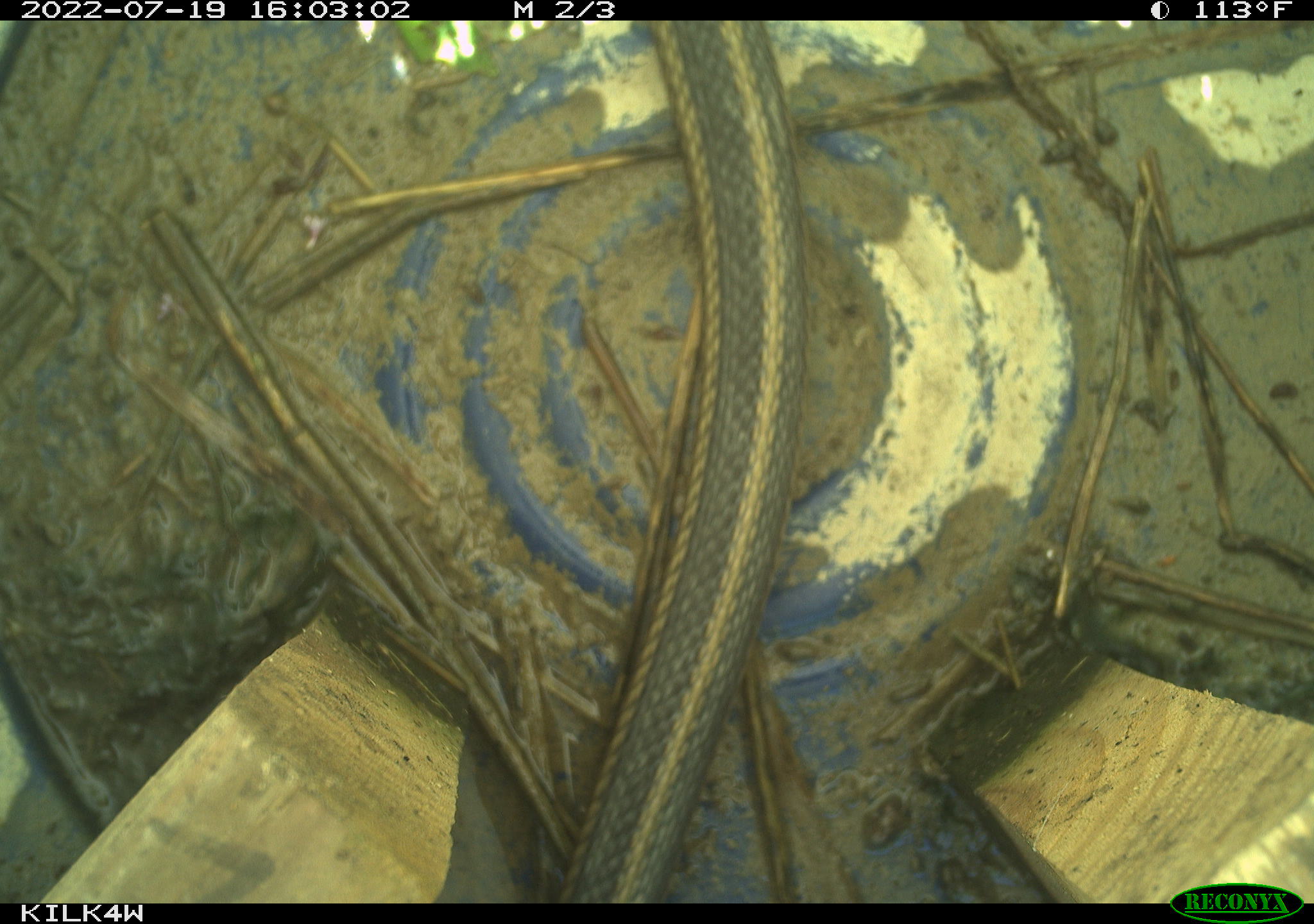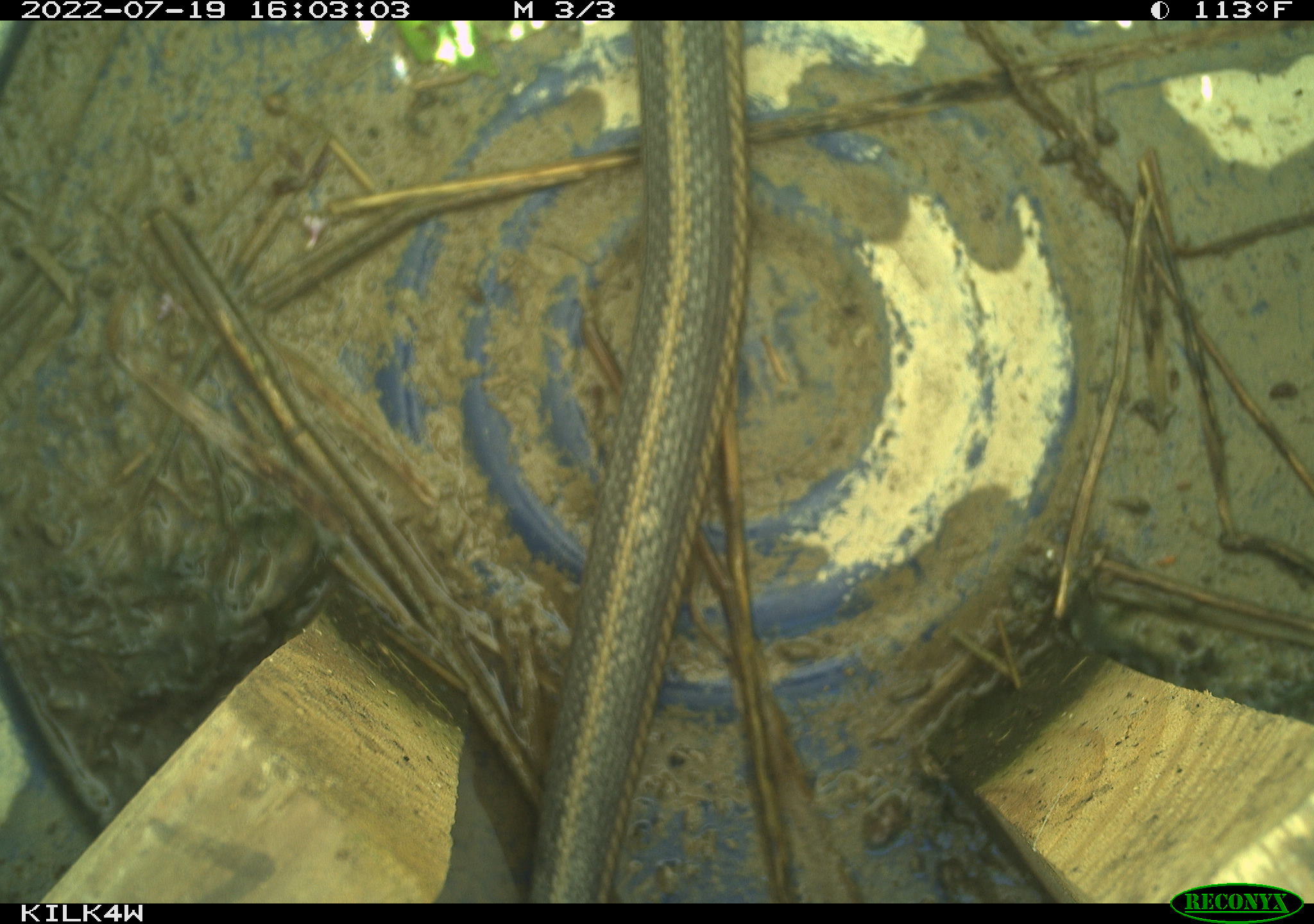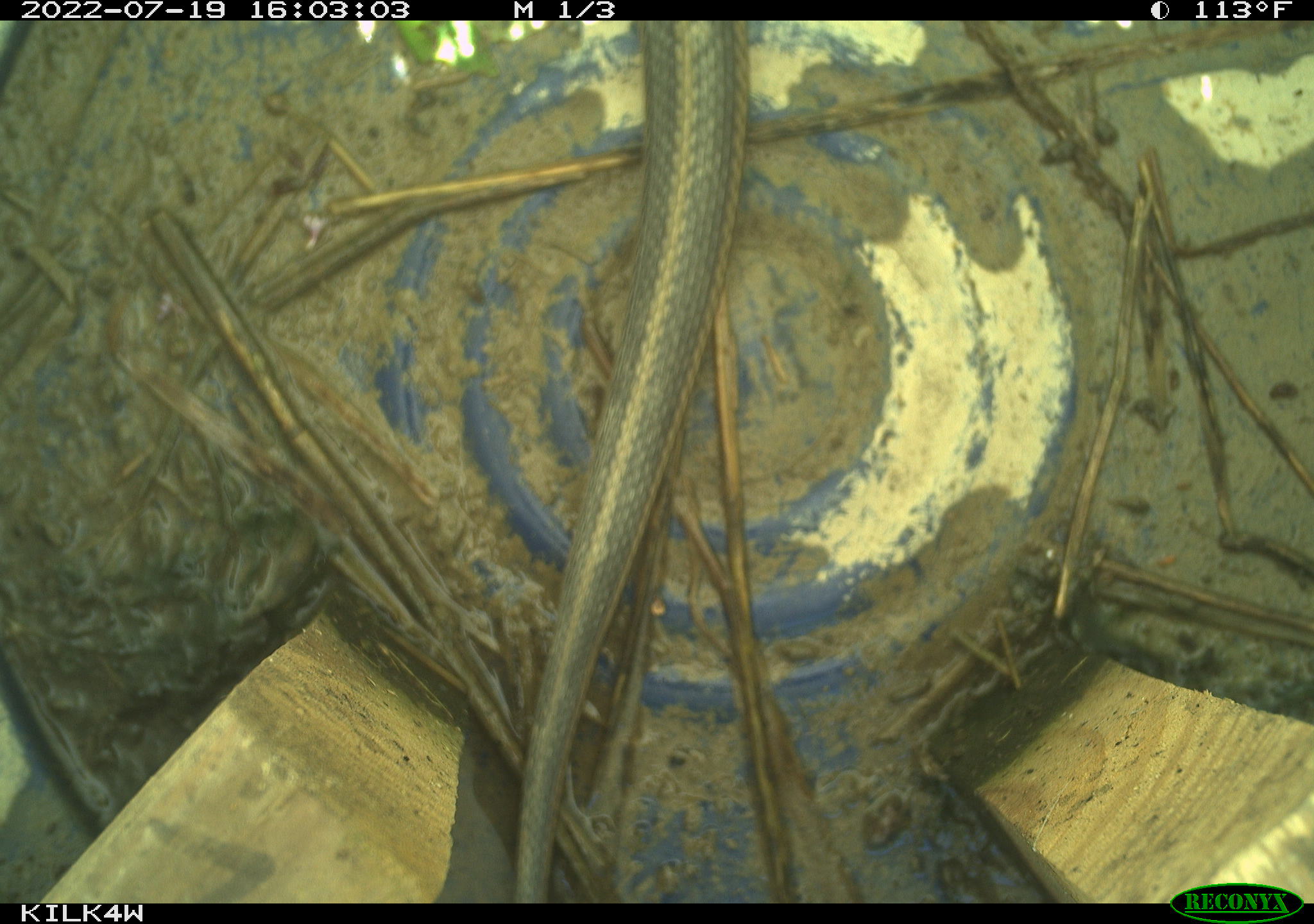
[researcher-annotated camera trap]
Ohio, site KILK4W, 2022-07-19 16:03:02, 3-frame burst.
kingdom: Animalia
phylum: Chordata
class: Reptilia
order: Squamata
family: Colubridae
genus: Thamnophis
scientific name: Thamnophis sirtalis sirtalis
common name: eastern gartersnake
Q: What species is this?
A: Eastern gartersnake (Thamnophis sirtalis sirtalis).